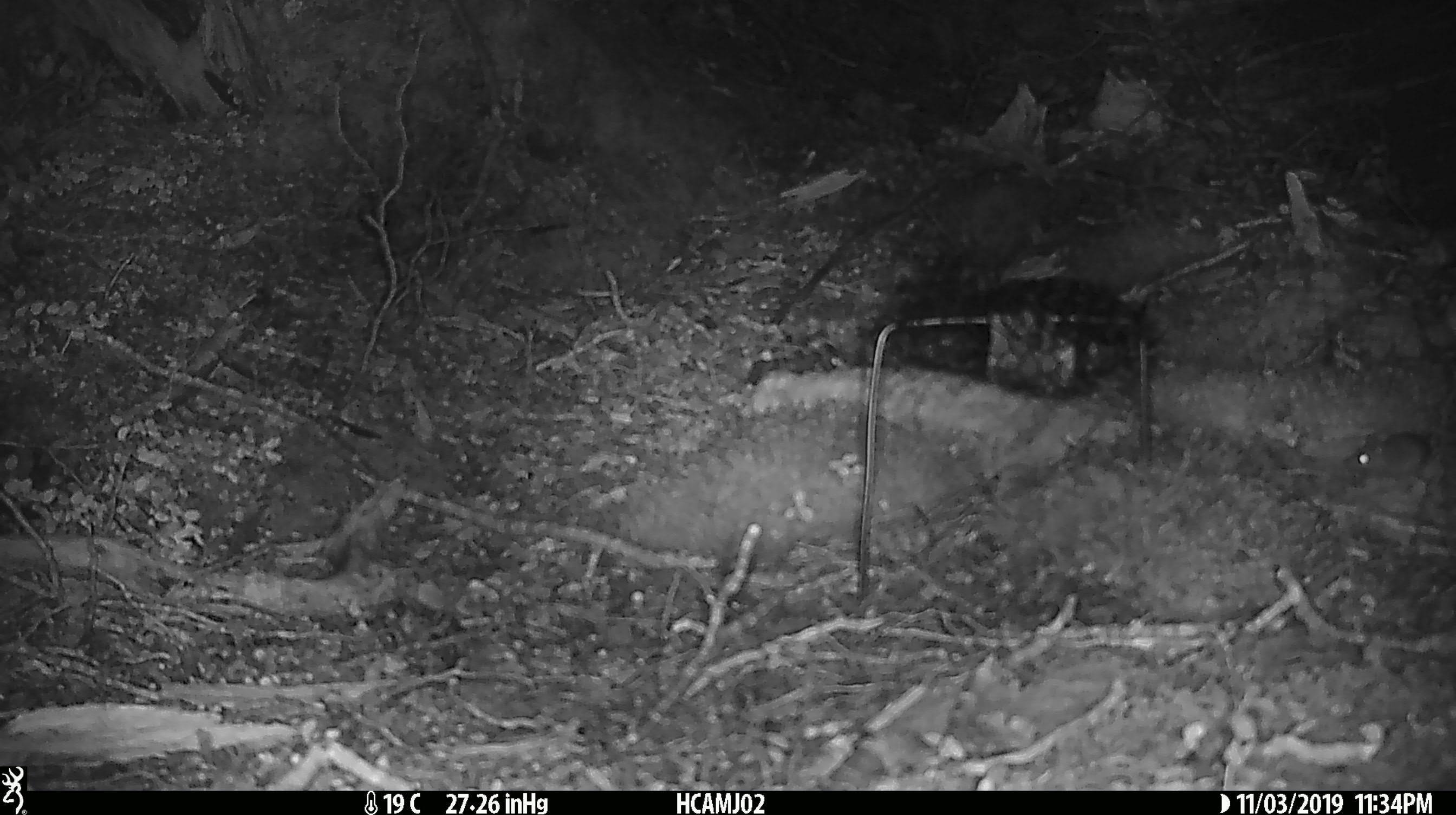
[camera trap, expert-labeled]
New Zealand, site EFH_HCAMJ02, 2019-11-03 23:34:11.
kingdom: Animalia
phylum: Chordata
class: Mammalia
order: Rodentia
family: Muridae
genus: Mus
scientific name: Mus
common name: mouse